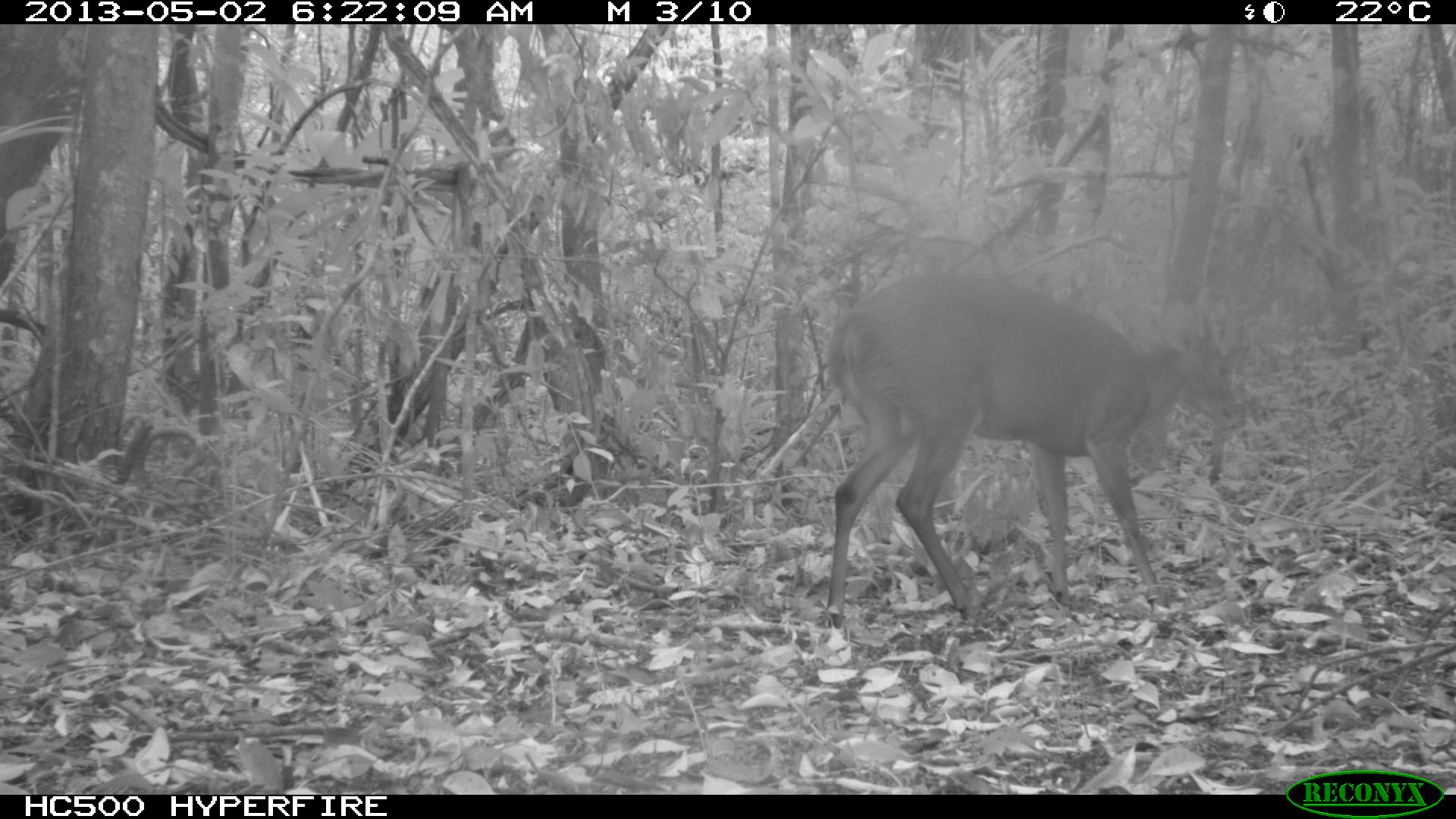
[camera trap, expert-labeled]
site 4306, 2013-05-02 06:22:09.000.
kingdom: Animalia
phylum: Chordata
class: Mammalia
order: Artiodactyla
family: Cervidae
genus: Mazama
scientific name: Mazama temama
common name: central american red brocket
Mazama temama (central american red brocket), count 1, sex male.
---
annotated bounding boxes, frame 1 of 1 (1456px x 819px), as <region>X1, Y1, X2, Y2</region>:
mazama temama: <region>824, 263, 1243, 628</region>